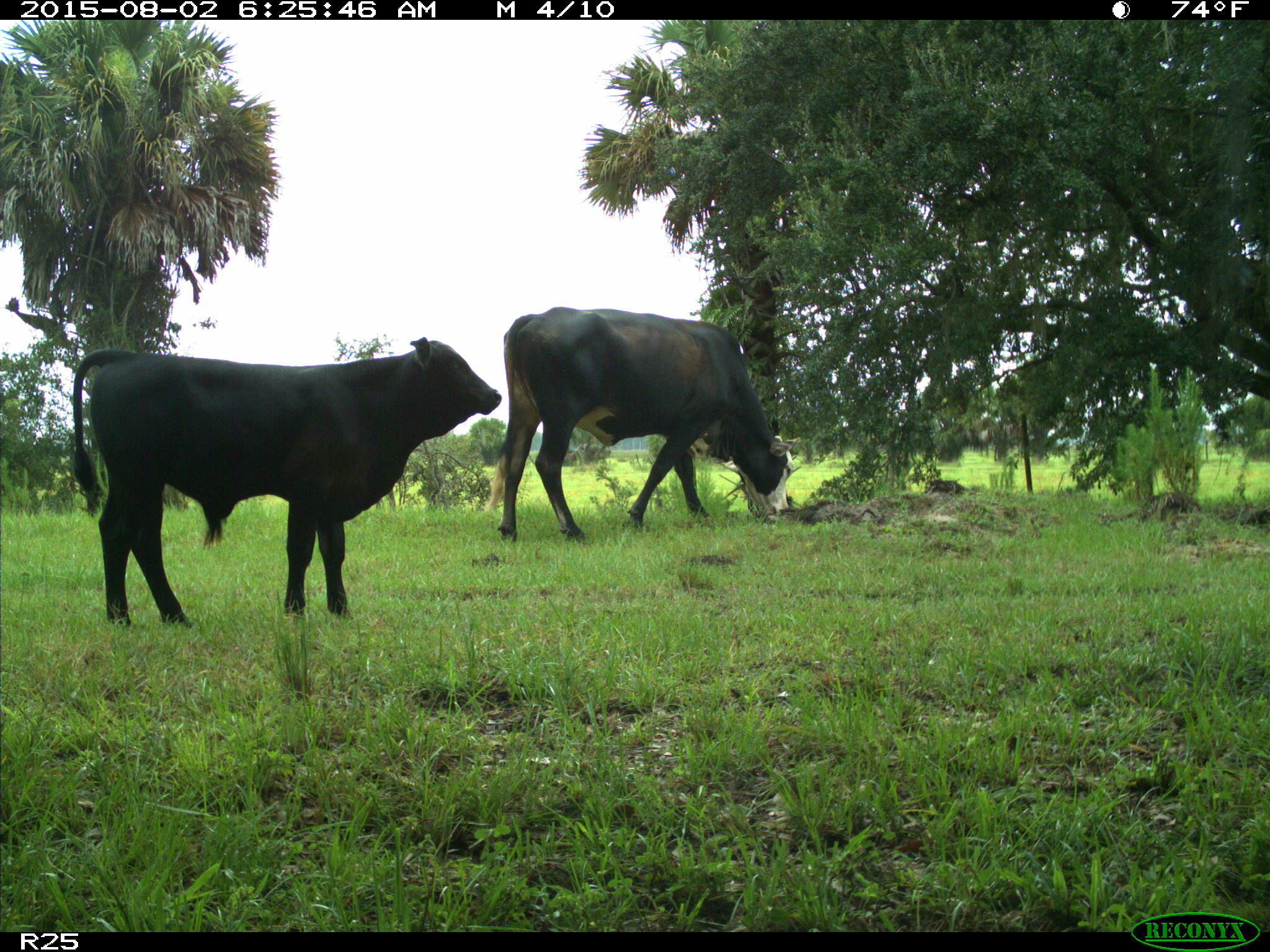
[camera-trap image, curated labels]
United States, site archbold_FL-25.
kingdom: Animalia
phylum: Chordata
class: Mammalia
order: Artiodactyla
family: Bovidae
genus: Bos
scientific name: Bos taurus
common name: domestic cow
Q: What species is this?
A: Bos taurus (domestic cow).